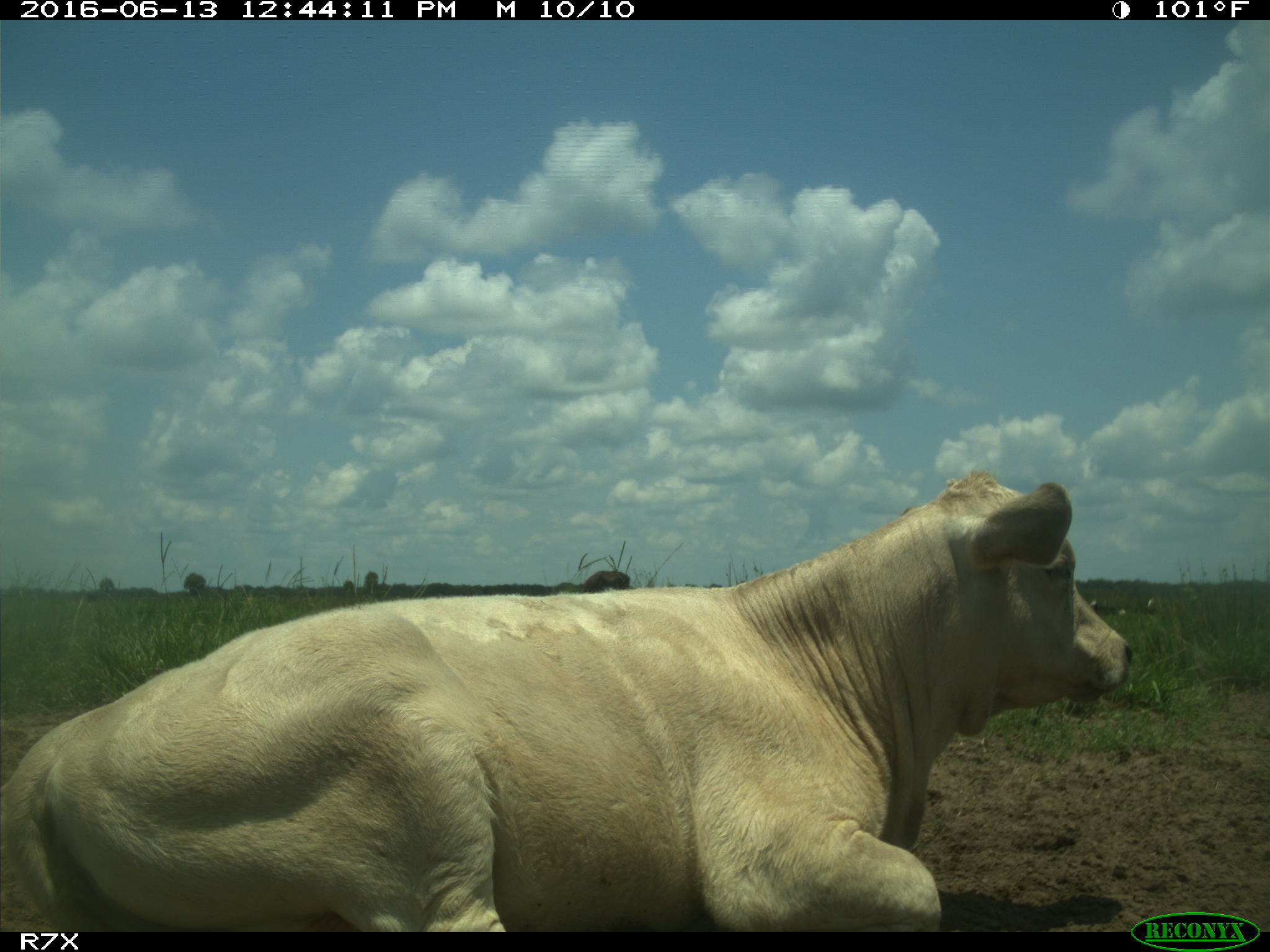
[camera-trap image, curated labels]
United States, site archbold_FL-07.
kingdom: Animalia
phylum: Chordata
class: Mammalia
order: Artiodactyla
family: Bovidae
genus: Bos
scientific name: Bos taurus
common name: domestic cow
Bos taurus (domestic cow).